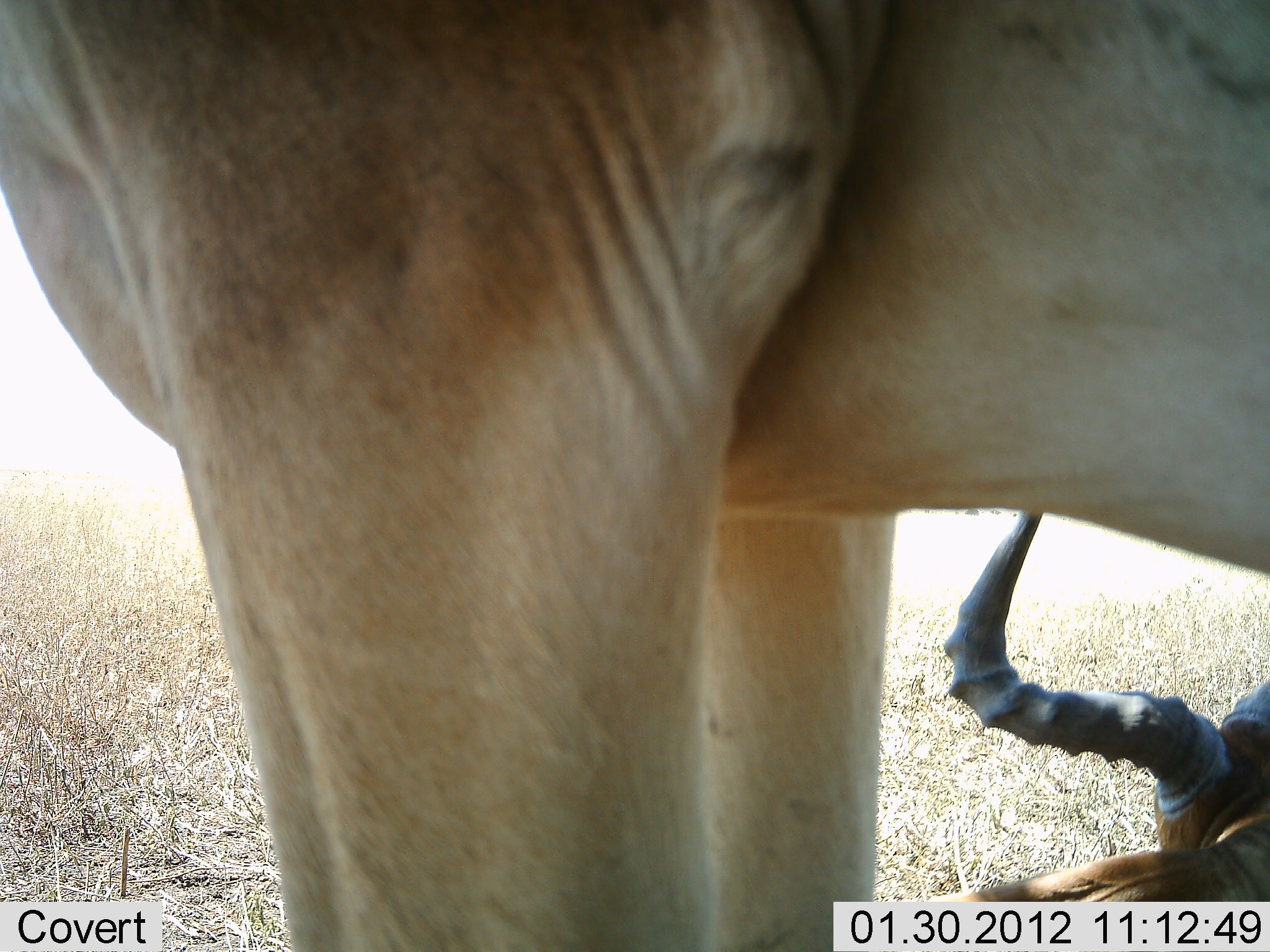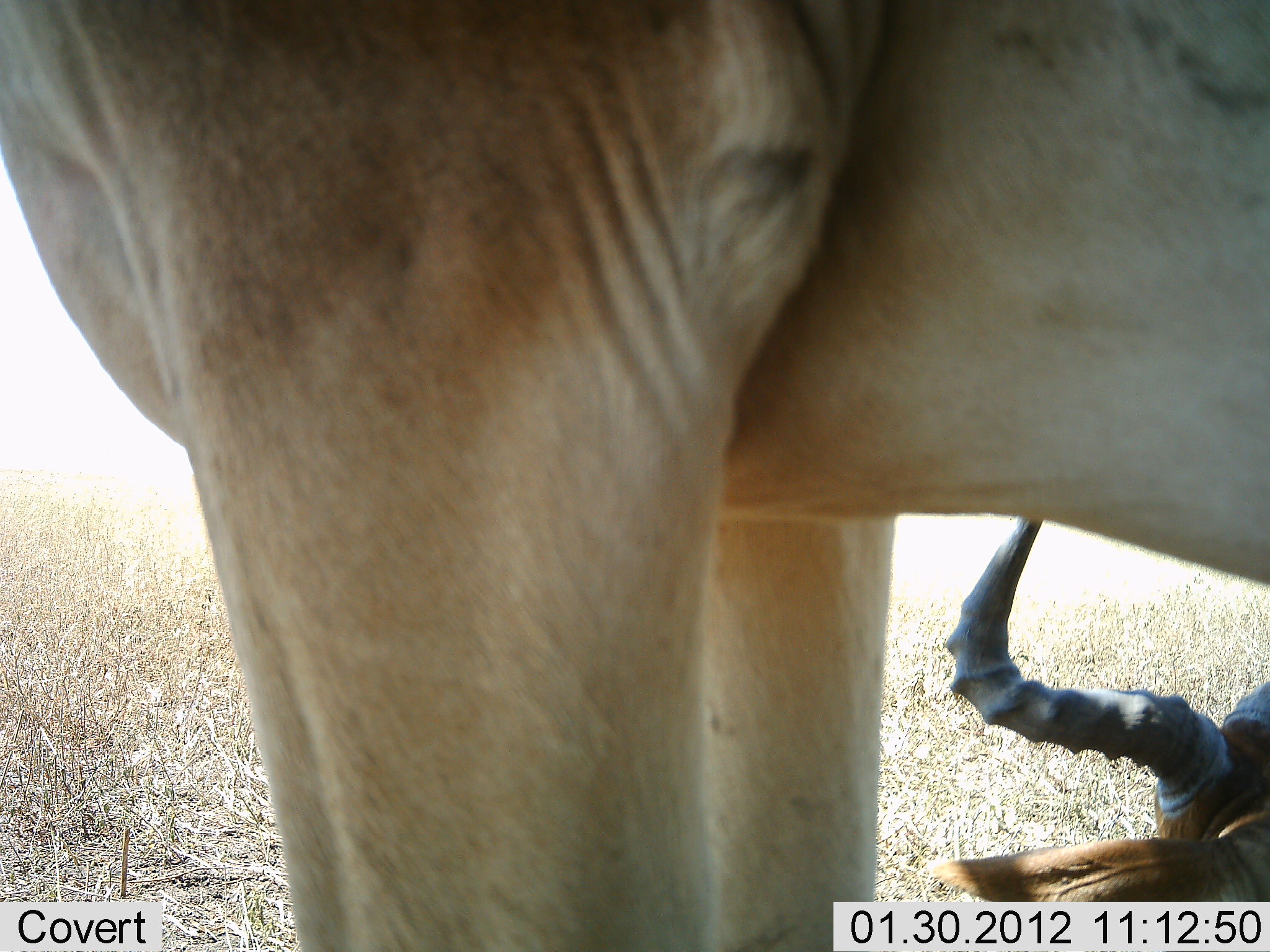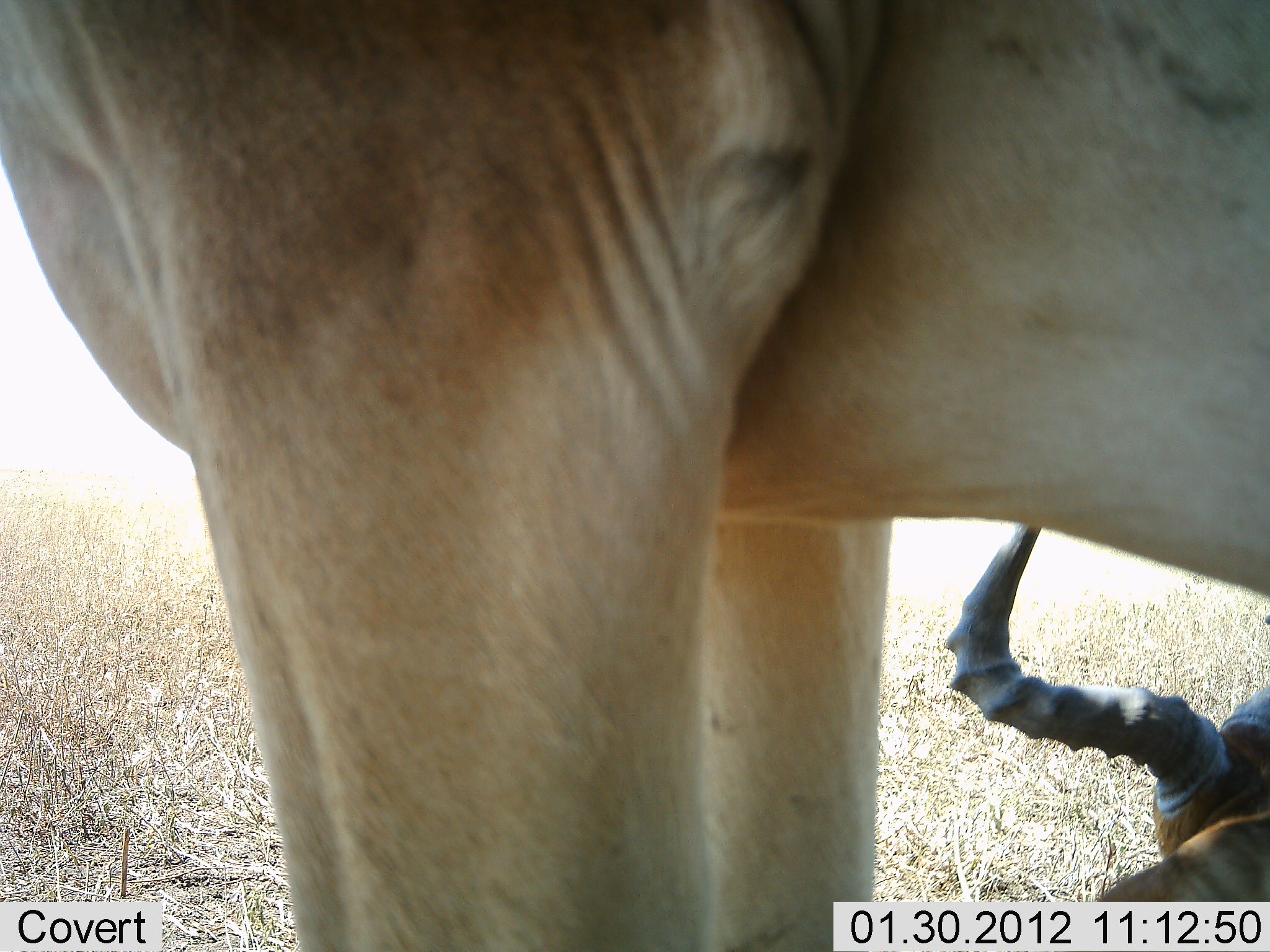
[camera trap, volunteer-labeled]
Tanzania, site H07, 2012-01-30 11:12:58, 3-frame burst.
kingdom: Animalia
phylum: Chordata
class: Mammalia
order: Artiodactyla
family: Bovidae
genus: Alcelaphus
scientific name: Alcelaphus buselaphus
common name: hartebeest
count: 2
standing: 89%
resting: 89%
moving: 0%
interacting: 0%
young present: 0%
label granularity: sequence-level